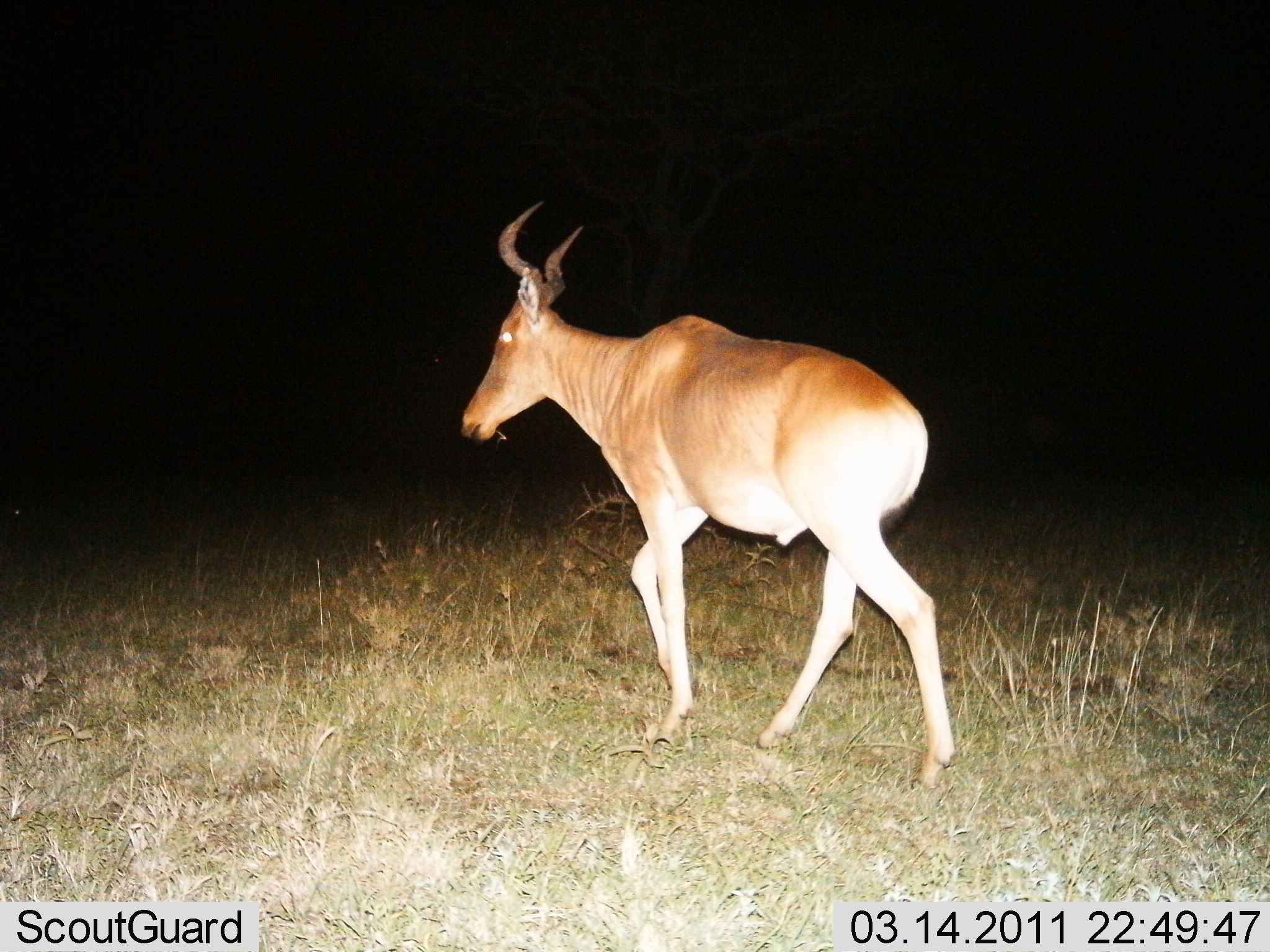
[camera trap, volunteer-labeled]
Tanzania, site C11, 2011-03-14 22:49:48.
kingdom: Animalia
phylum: Chordata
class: Mammalia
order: Artiodactyla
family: Bovidae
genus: Alcelaphus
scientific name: Alcelaphus buselaphus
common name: hartebeest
Hartebeest (Alcelaphus buselaphus), count 1. Behavior (volunteer vote fractions): standing 38%, resting 0%, moving 62%, interacting 0%. Young present (vote fraction): 0%. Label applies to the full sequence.